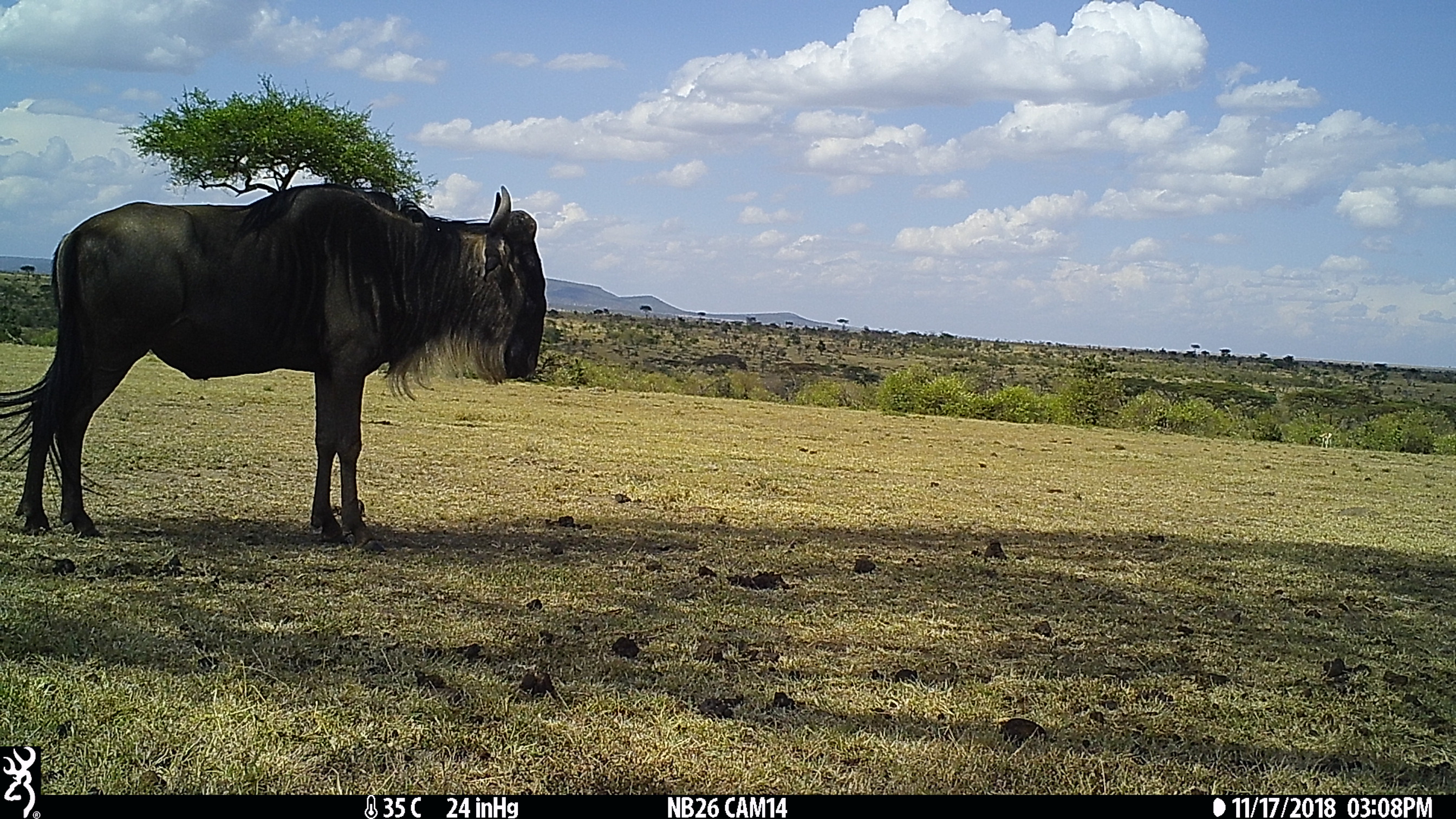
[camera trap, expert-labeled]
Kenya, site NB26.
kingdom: Animalia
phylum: Chordata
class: Mammalia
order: Artiodactyla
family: Bovidae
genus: Connochaetes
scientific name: Connochaetes taurinus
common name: blue wildebeest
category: wildebeest